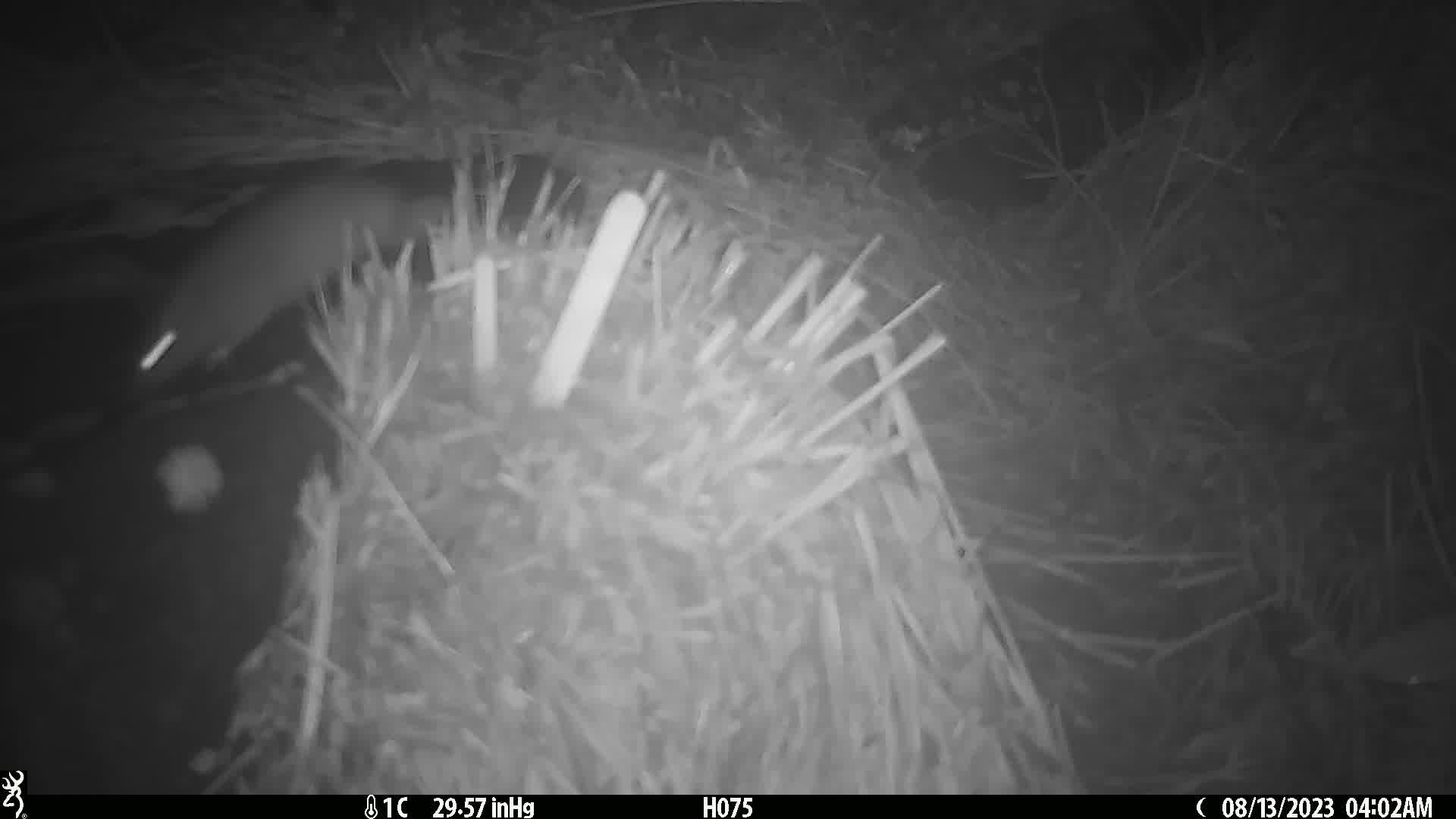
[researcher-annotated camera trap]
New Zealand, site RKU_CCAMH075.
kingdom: Animalia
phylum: Chordata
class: Mammalia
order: Rodentia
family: Muridae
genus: Rattus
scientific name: Rattus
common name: rat